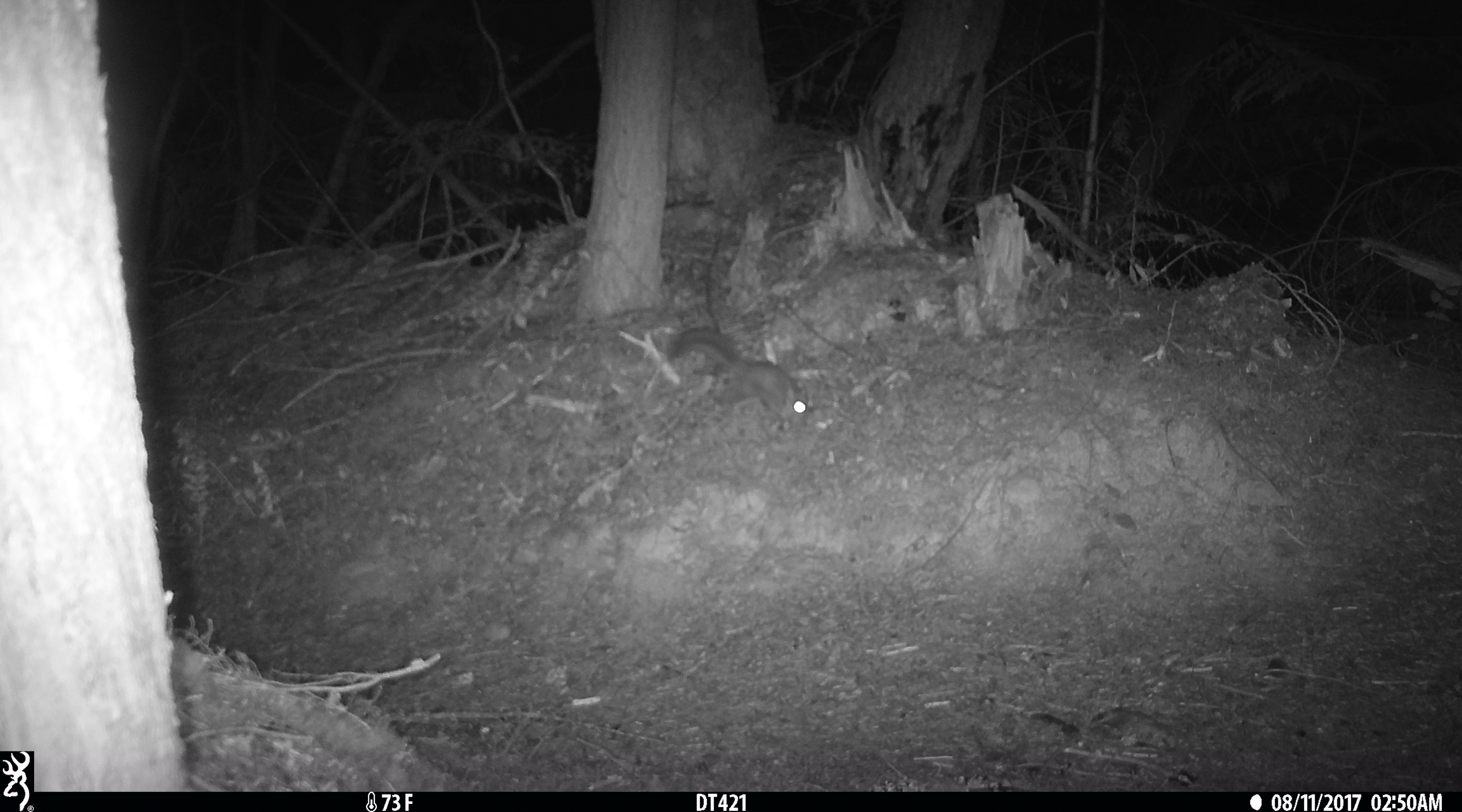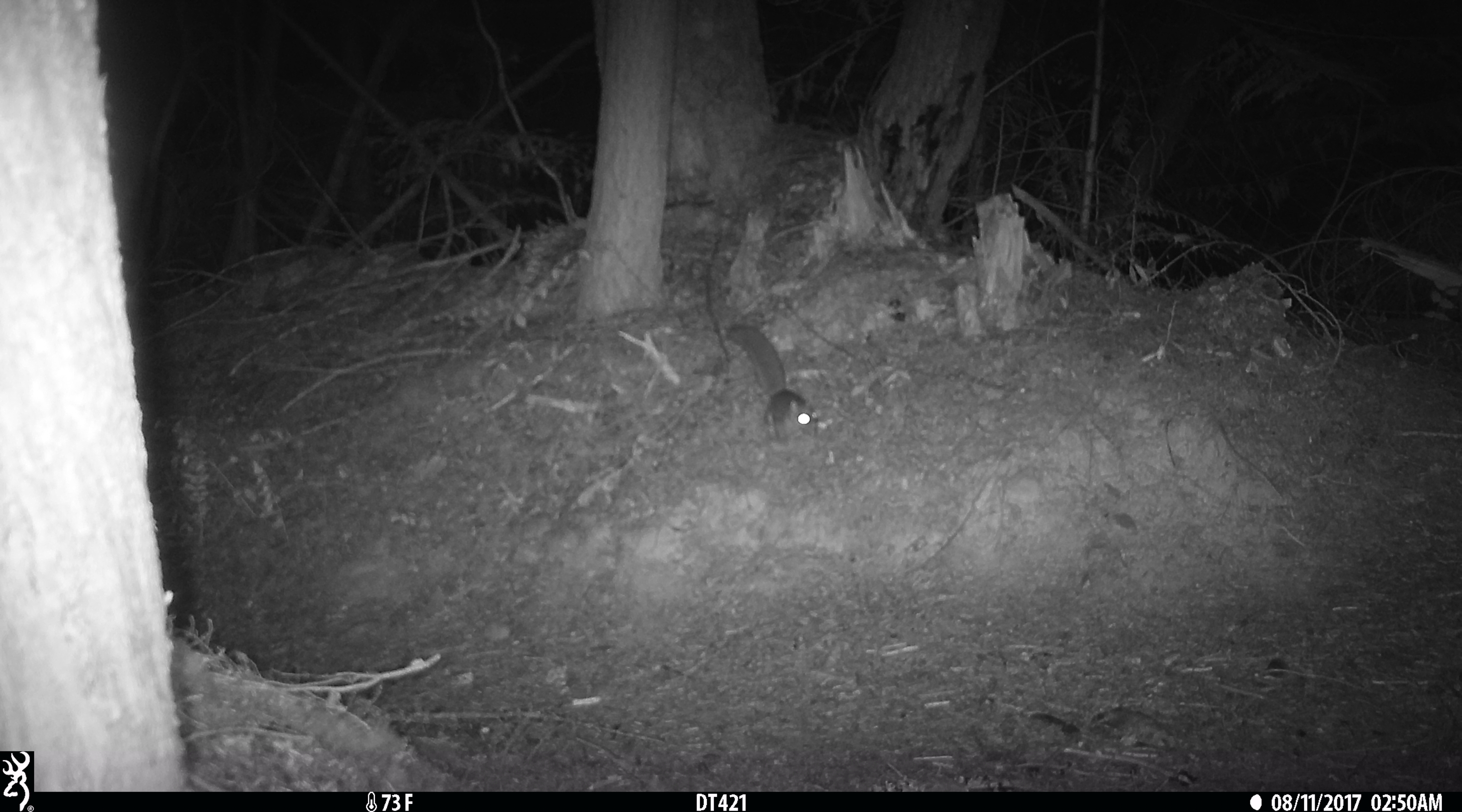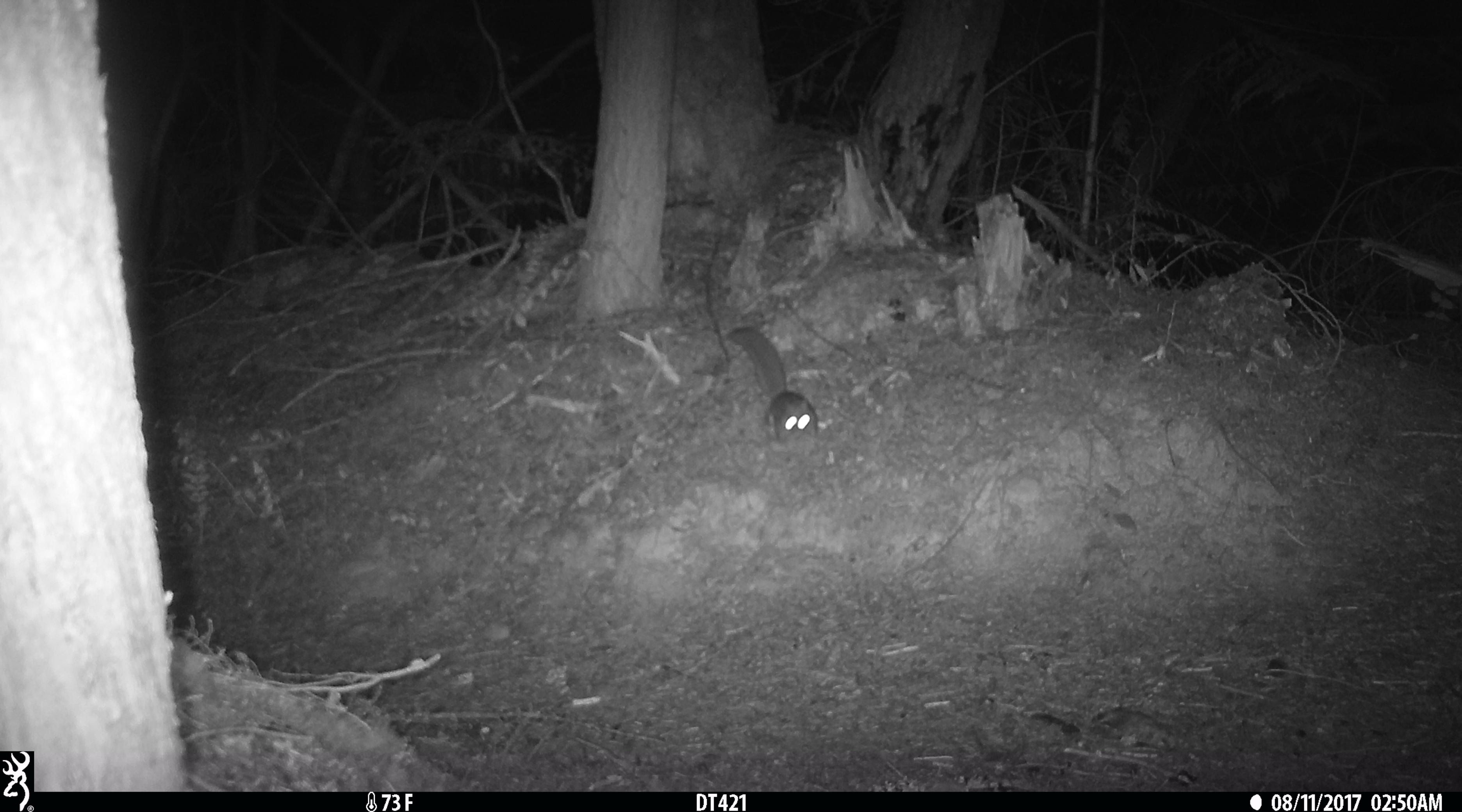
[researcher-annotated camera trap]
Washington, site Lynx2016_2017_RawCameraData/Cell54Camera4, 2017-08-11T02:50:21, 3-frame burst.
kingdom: Animalia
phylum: Chordata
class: Mammalia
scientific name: Mammalia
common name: small mammal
Small mammal (Mammalia). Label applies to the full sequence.